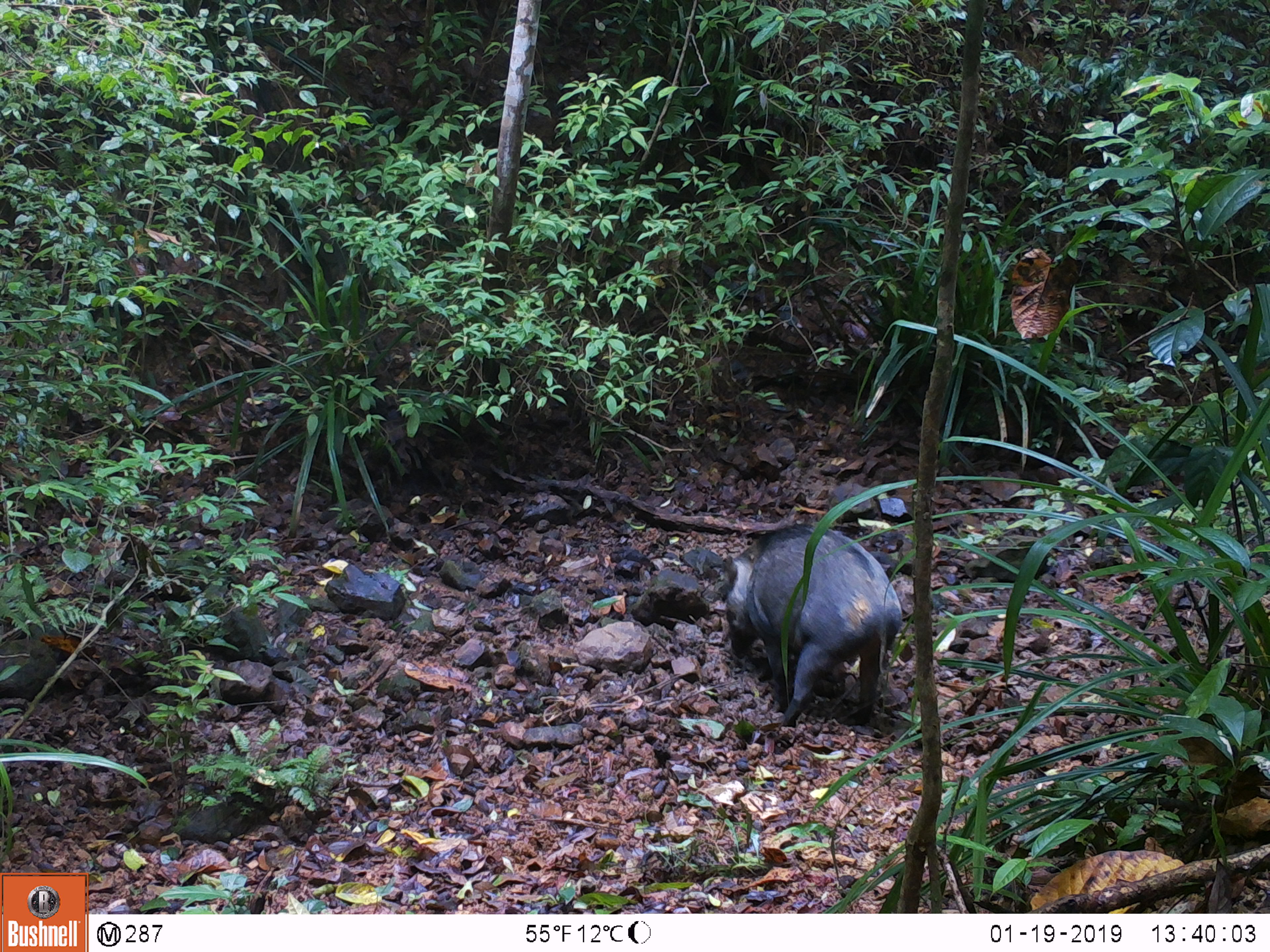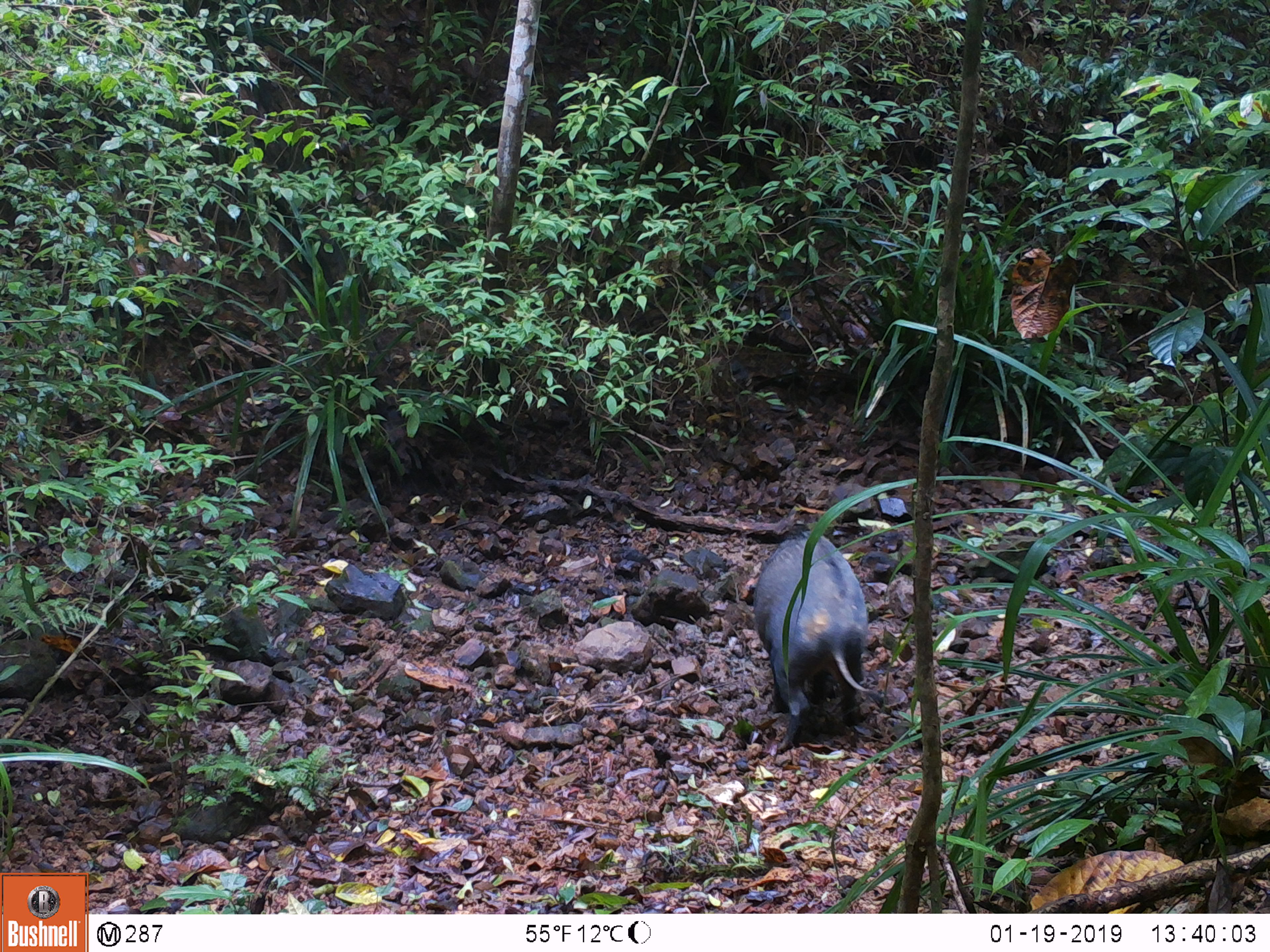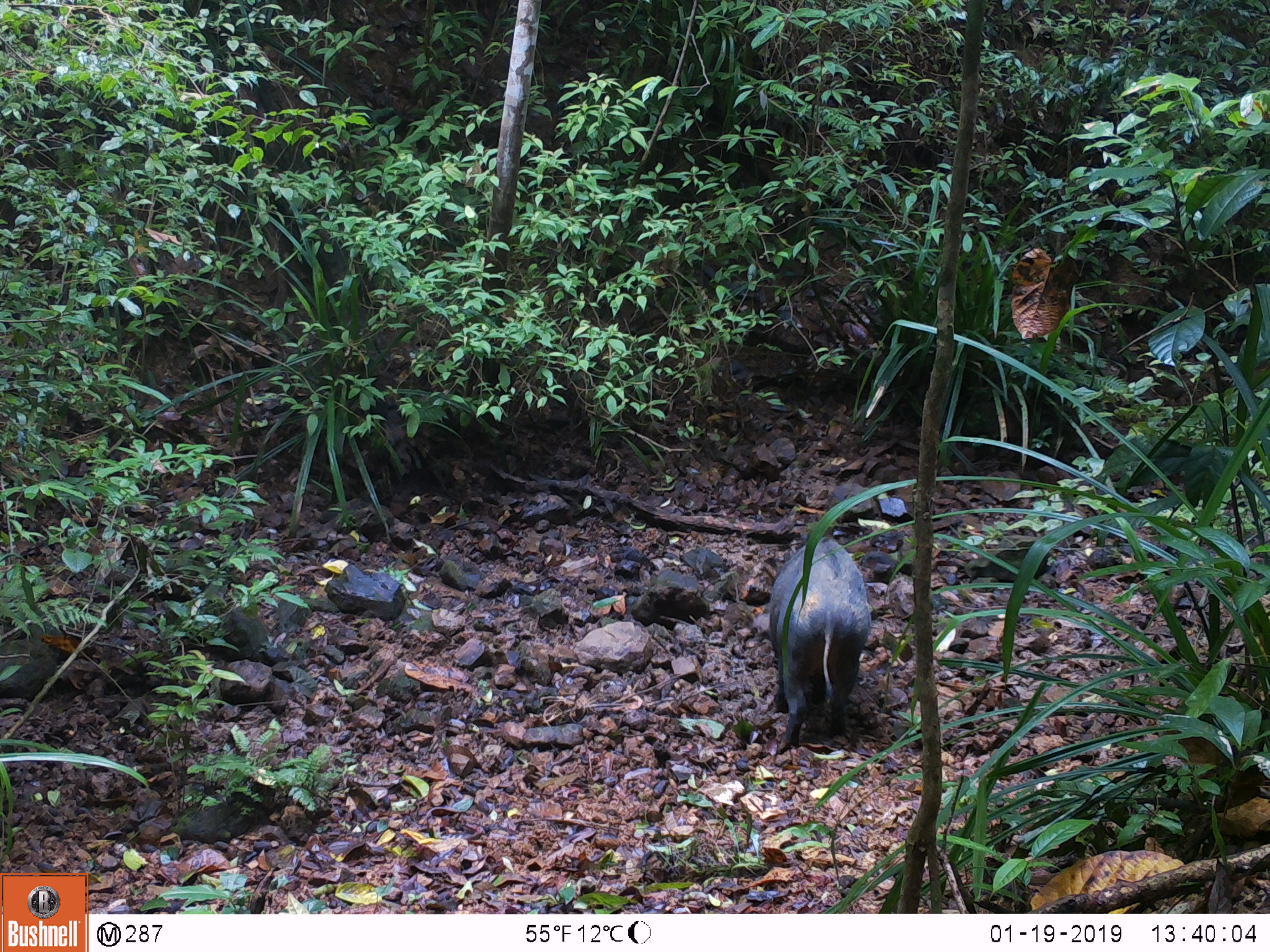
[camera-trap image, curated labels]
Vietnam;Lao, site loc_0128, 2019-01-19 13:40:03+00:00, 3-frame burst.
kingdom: Animalia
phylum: Chordata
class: Mammalia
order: Artiodactyla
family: Suidae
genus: Sus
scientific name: Sus scrofa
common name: eurasian wild pig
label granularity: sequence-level